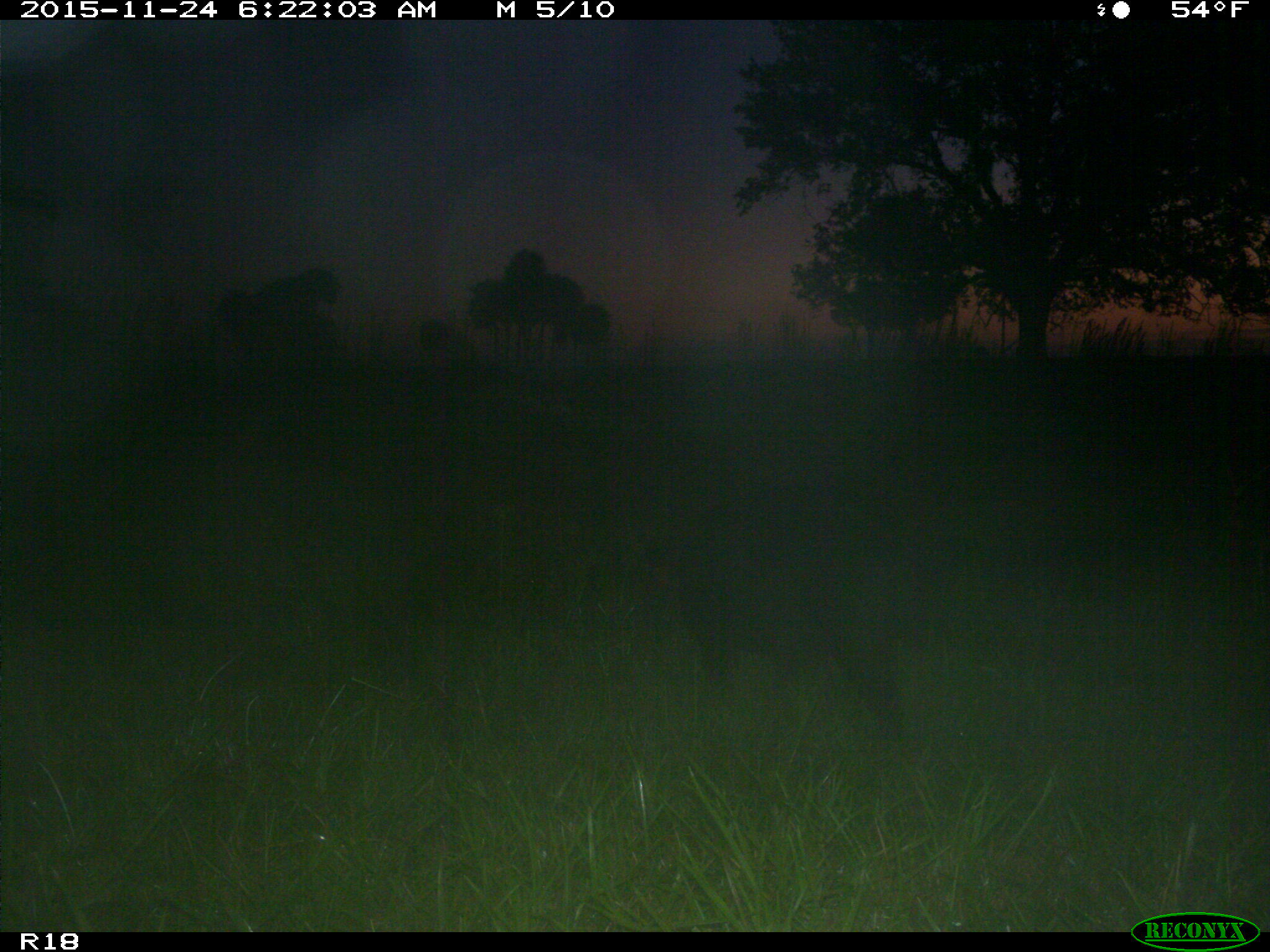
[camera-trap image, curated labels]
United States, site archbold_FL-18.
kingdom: Animalia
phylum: Chordata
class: Mammalia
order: Artiodactyla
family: Suidae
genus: Sus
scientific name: Sus scrofa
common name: wild boar